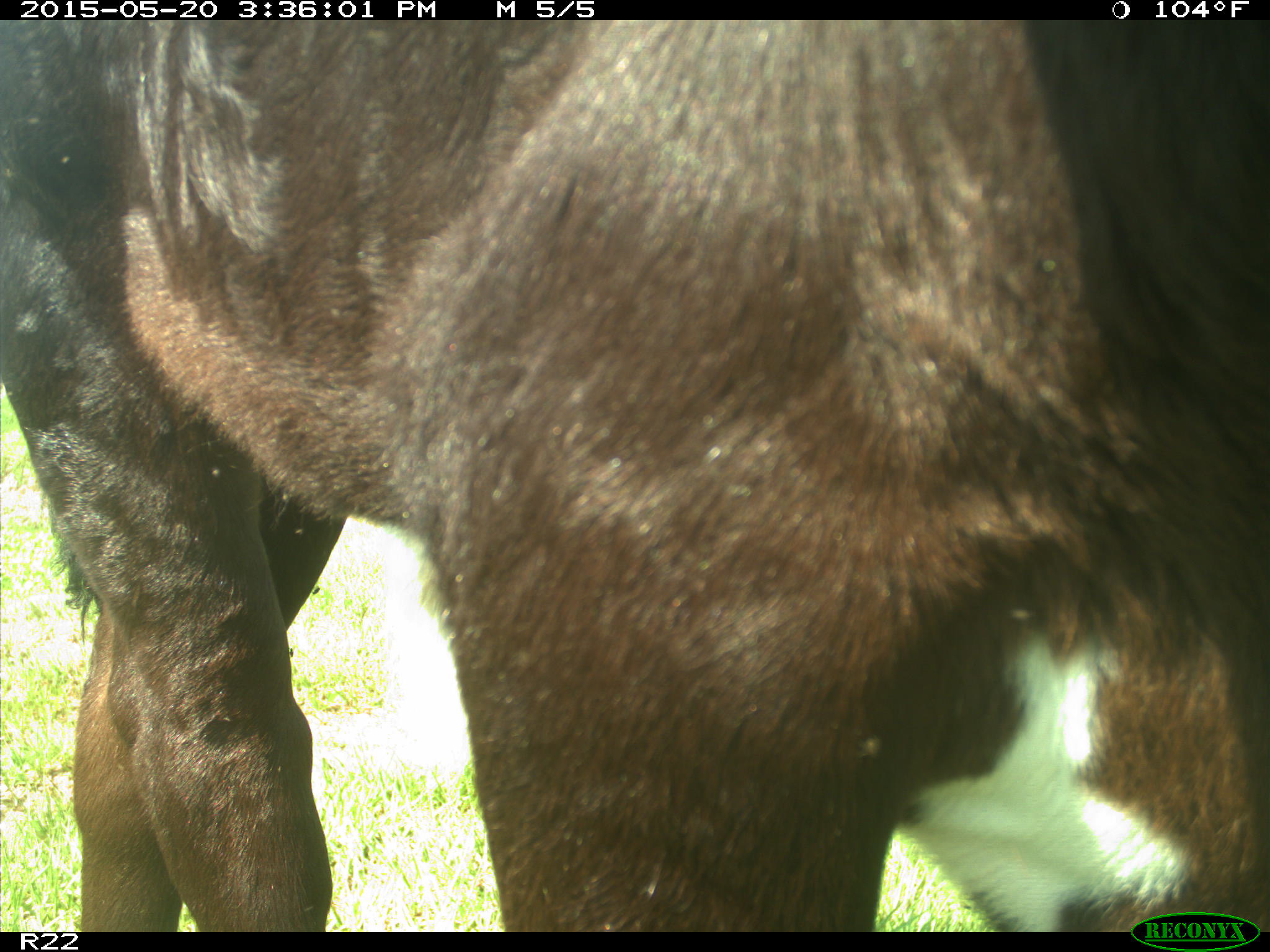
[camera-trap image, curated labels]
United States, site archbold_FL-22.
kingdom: Animalia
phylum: Chordata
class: Mammalia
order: Artiodactyla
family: Bovidae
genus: Bos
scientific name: Bos taurus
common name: domestic cow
Bos taurus (domestic cow).